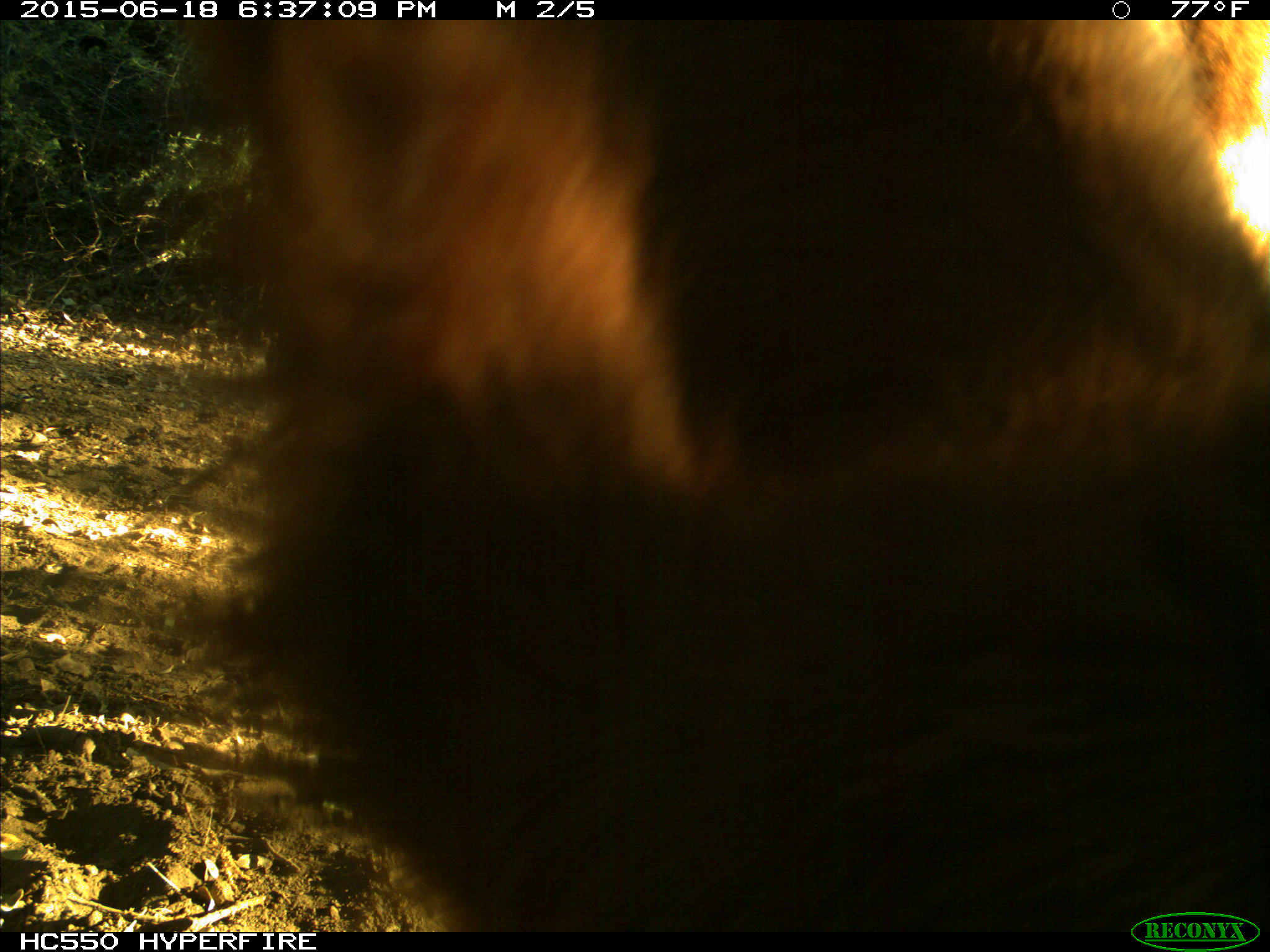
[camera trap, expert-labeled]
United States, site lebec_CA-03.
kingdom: Animalia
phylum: Chordata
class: Mammalia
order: Artiodactyla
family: Bovidae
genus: Bos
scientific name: Bos taurus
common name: domestic cow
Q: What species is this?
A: Bos taurus (domestic cow).